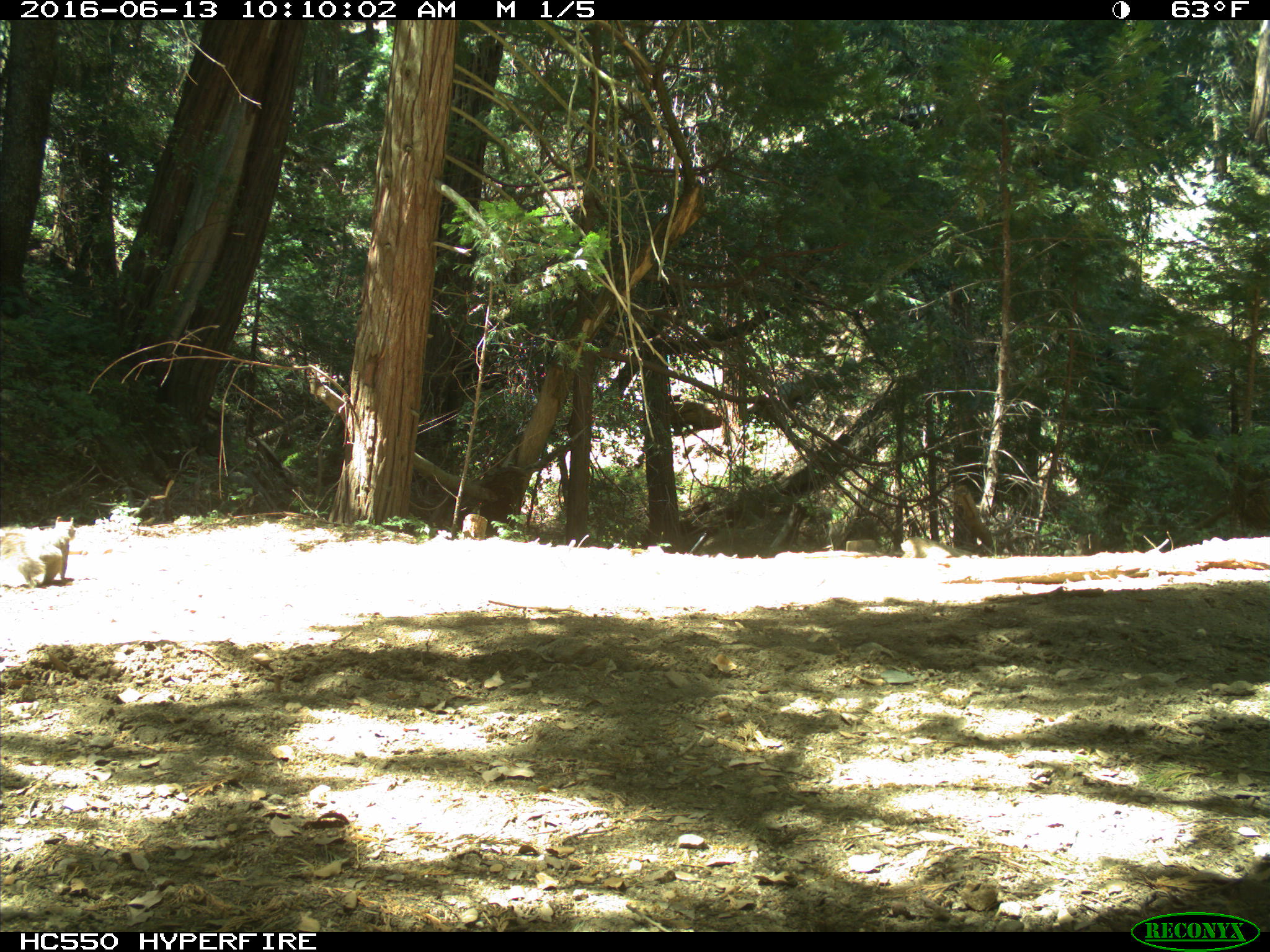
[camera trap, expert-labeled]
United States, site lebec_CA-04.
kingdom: Animalia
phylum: Chordata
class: Mammalia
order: Rodentia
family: Sciuridae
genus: Otospermophilus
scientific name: Otospermophilus beecheyi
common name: california ground squirrel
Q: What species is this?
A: Otospermophilus beecheyi (california ground squirrel).